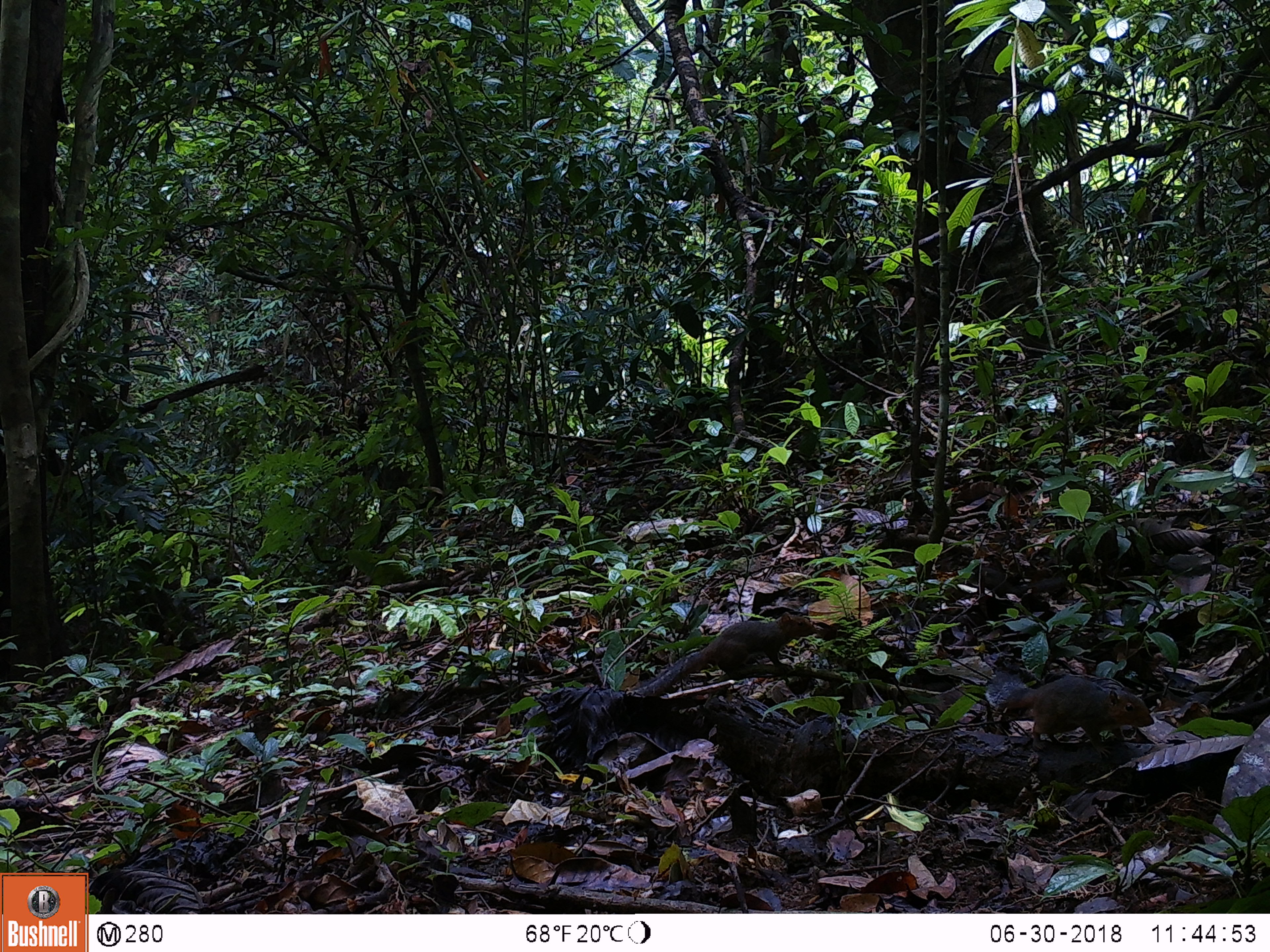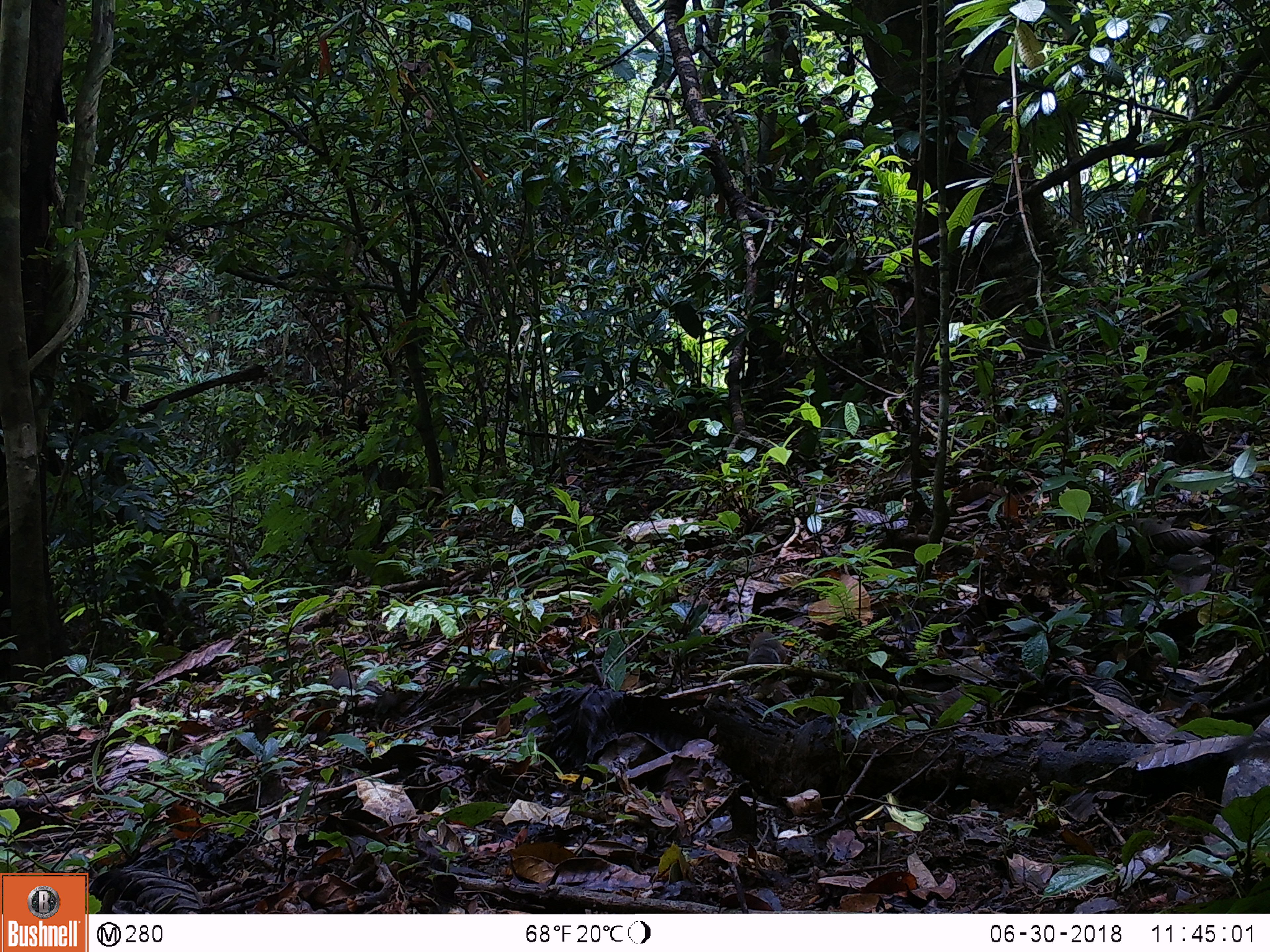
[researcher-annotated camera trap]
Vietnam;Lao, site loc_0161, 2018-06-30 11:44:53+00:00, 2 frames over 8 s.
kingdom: Animalia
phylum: Chordata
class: Mammalia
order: Rodentia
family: Sciuridae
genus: Dremomys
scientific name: Dremomys rufigenis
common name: red-cheeked squirrel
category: red cheeked squirrel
Red cheeked squirrel (red-cheeked squirrel) (Dremomys rufigenis). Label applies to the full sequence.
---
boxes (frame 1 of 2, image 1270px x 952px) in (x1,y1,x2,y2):
red cheeked squirrel: (629,611,818,697); (985,672,1154,760)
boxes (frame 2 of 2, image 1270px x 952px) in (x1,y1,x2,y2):
red cheeked squirrel: (746,631,787,663)